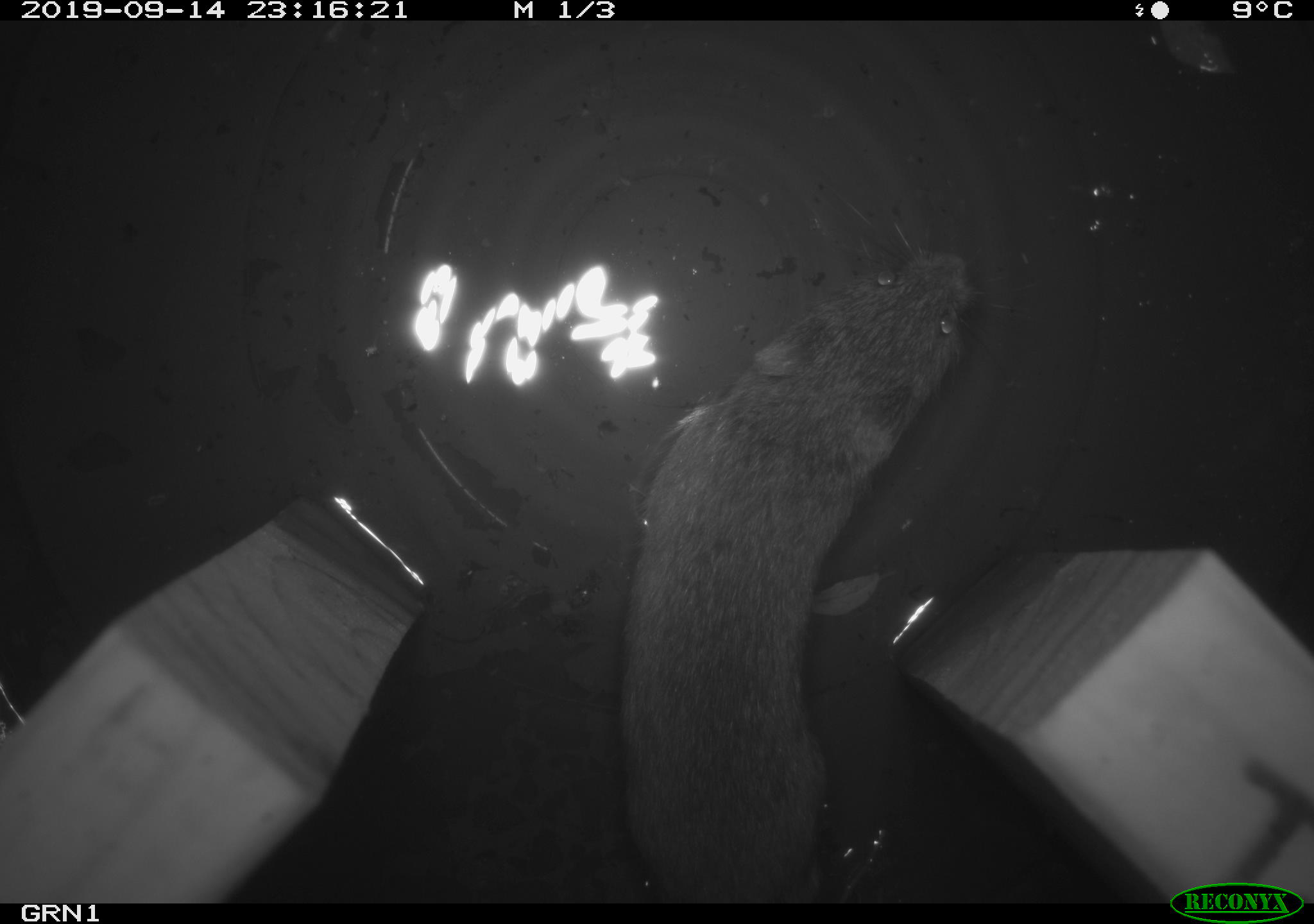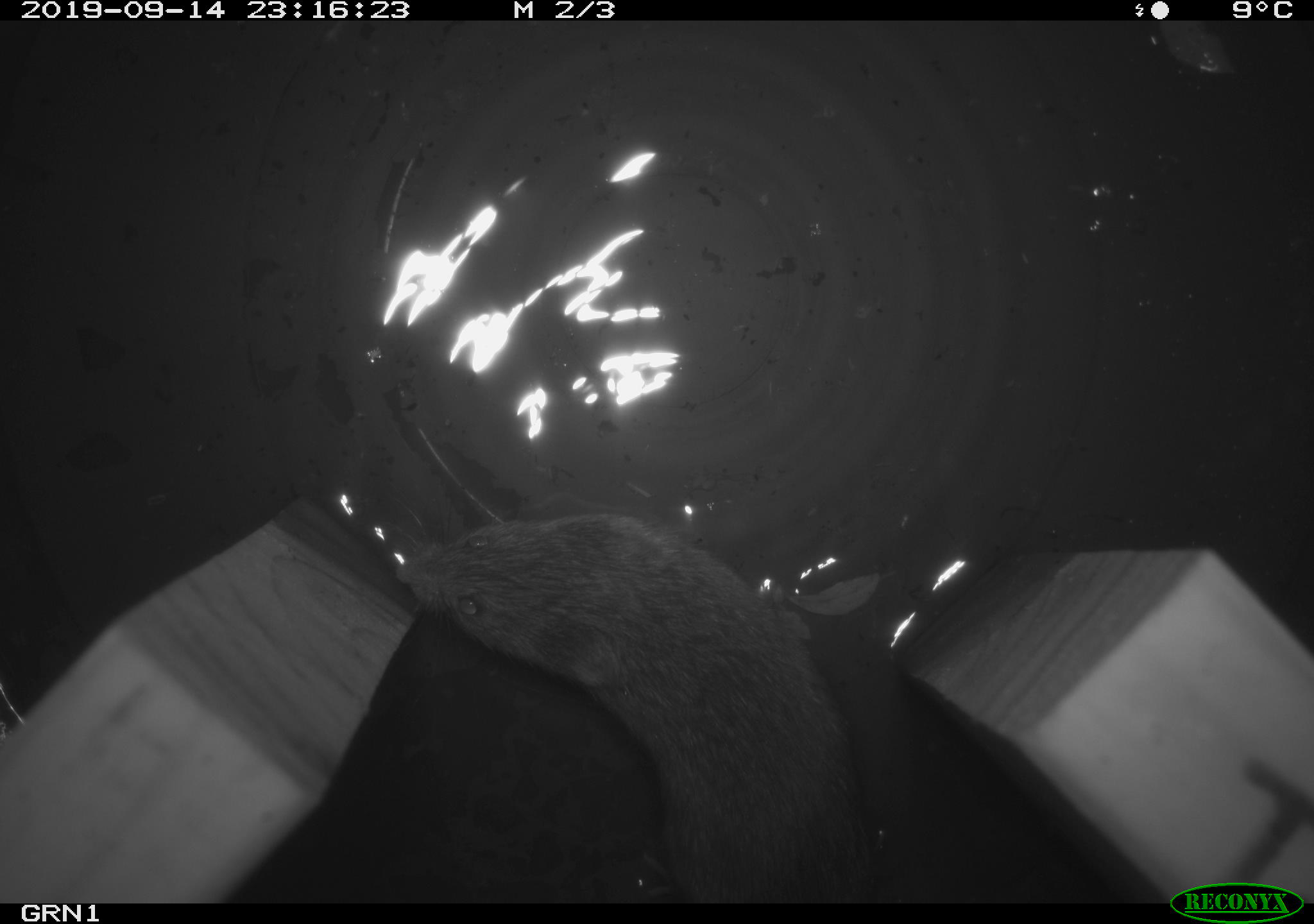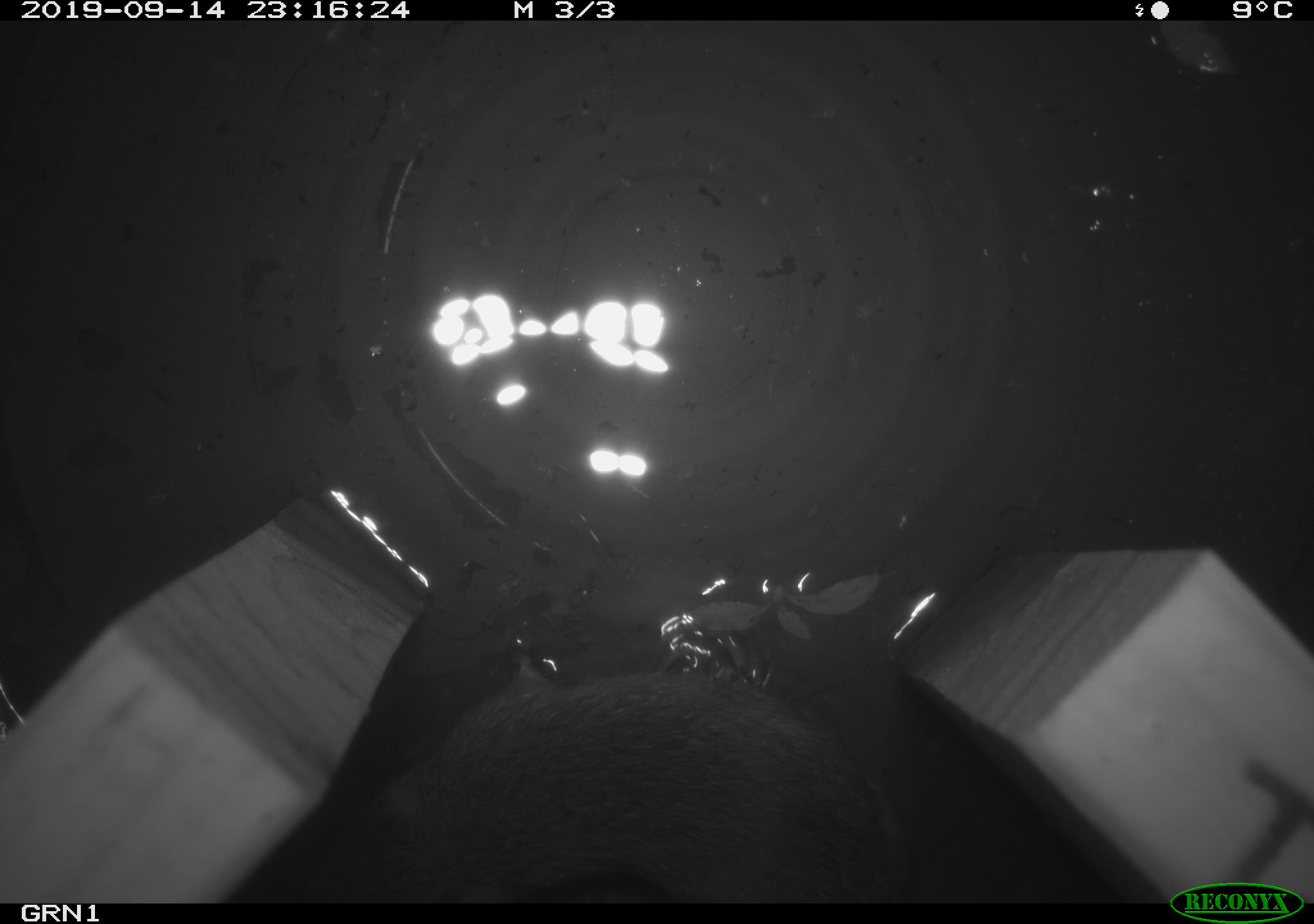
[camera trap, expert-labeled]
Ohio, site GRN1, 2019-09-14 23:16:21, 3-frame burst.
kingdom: Animalia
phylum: Chordata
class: Mammalia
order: Rodentia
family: Cricetidae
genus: Microtus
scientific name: Microtus pennsylvanicus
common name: meadow vole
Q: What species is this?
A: Meadow vole (Microtus pennsylvanicus).